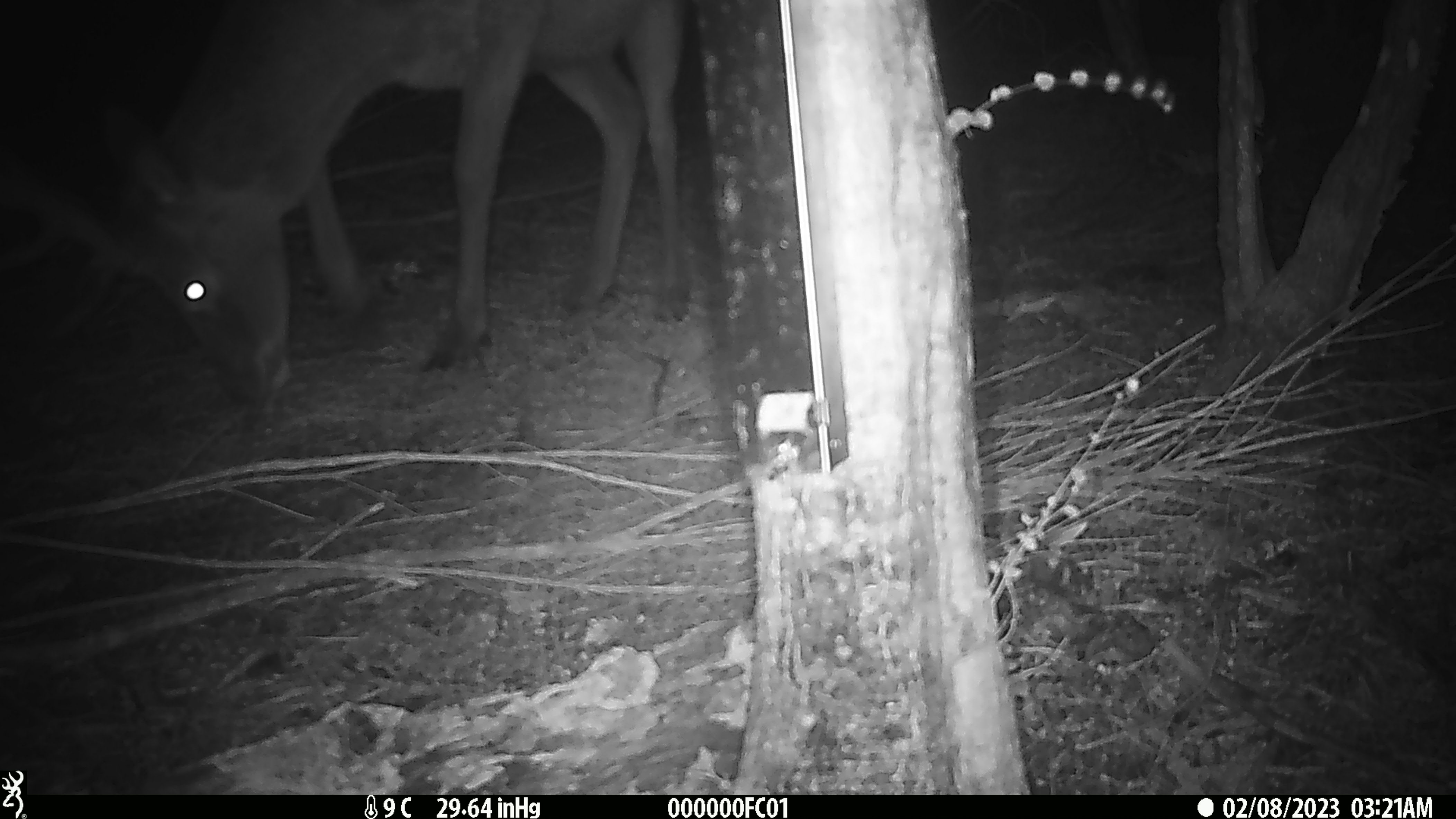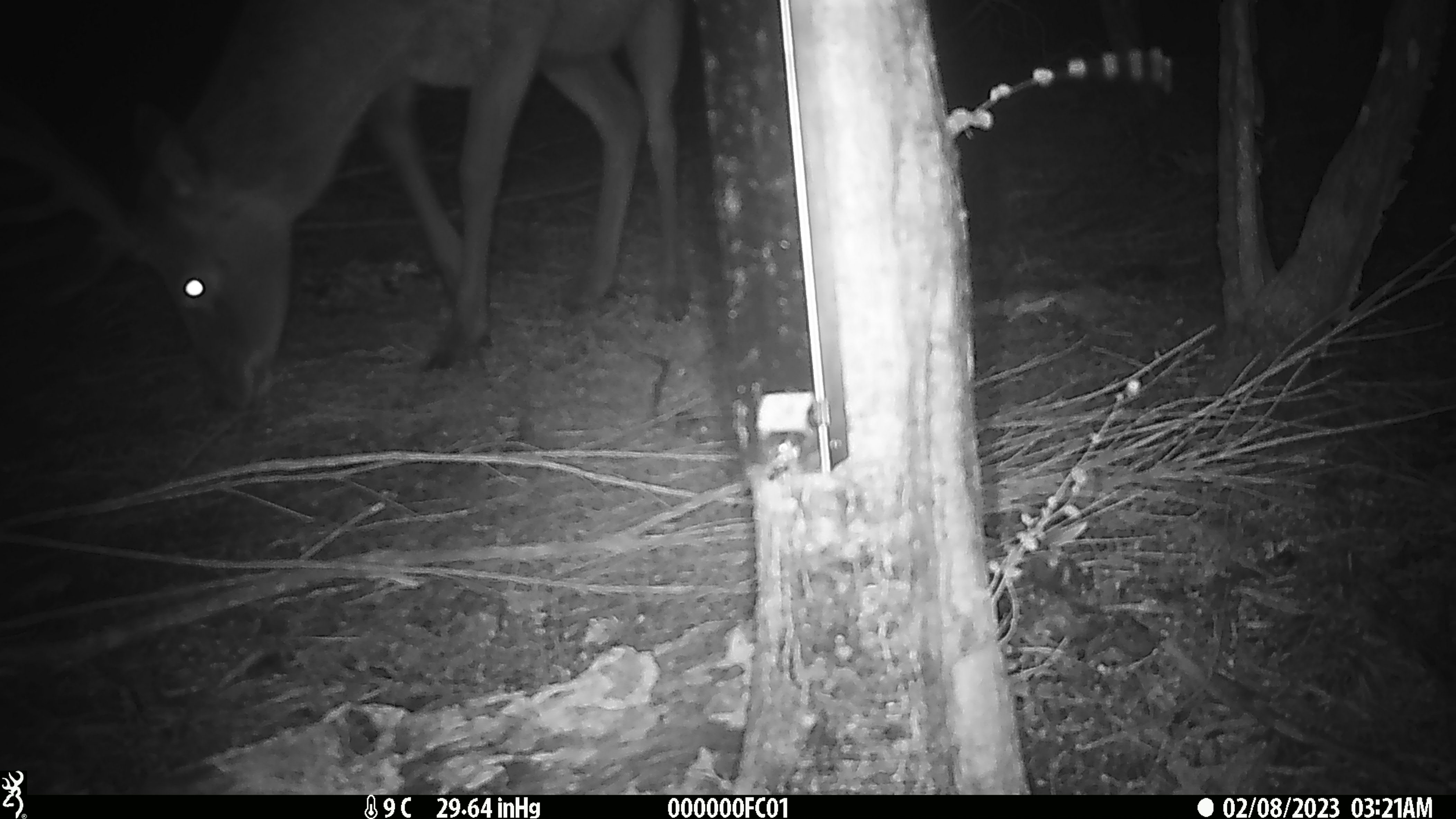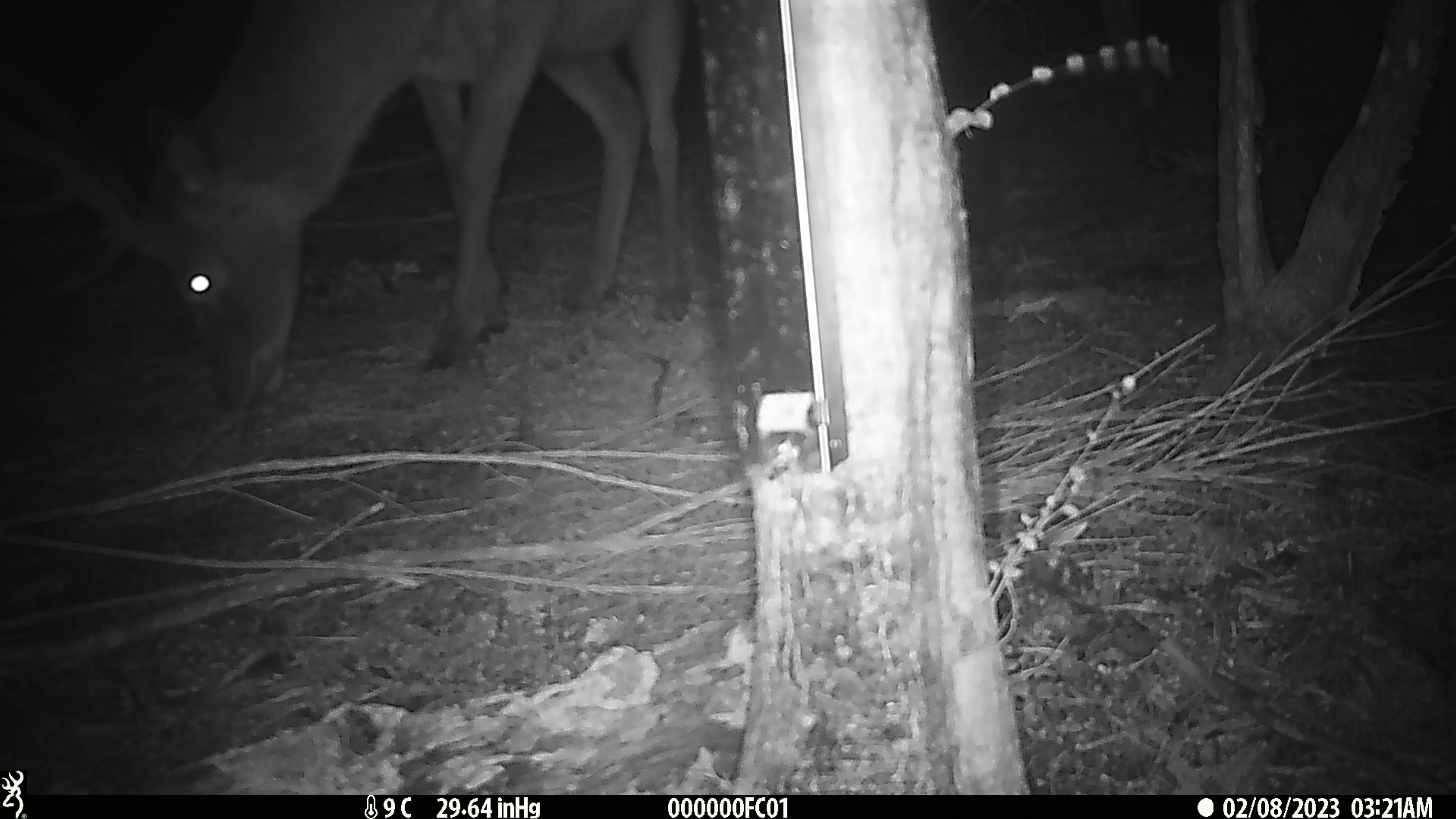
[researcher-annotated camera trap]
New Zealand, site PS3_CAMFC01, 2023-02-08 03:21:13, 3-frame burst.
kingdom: Animalia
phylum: Chordata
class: Mammalia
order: Artiodactyla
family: Cervidae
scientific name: Cervidae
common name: deer